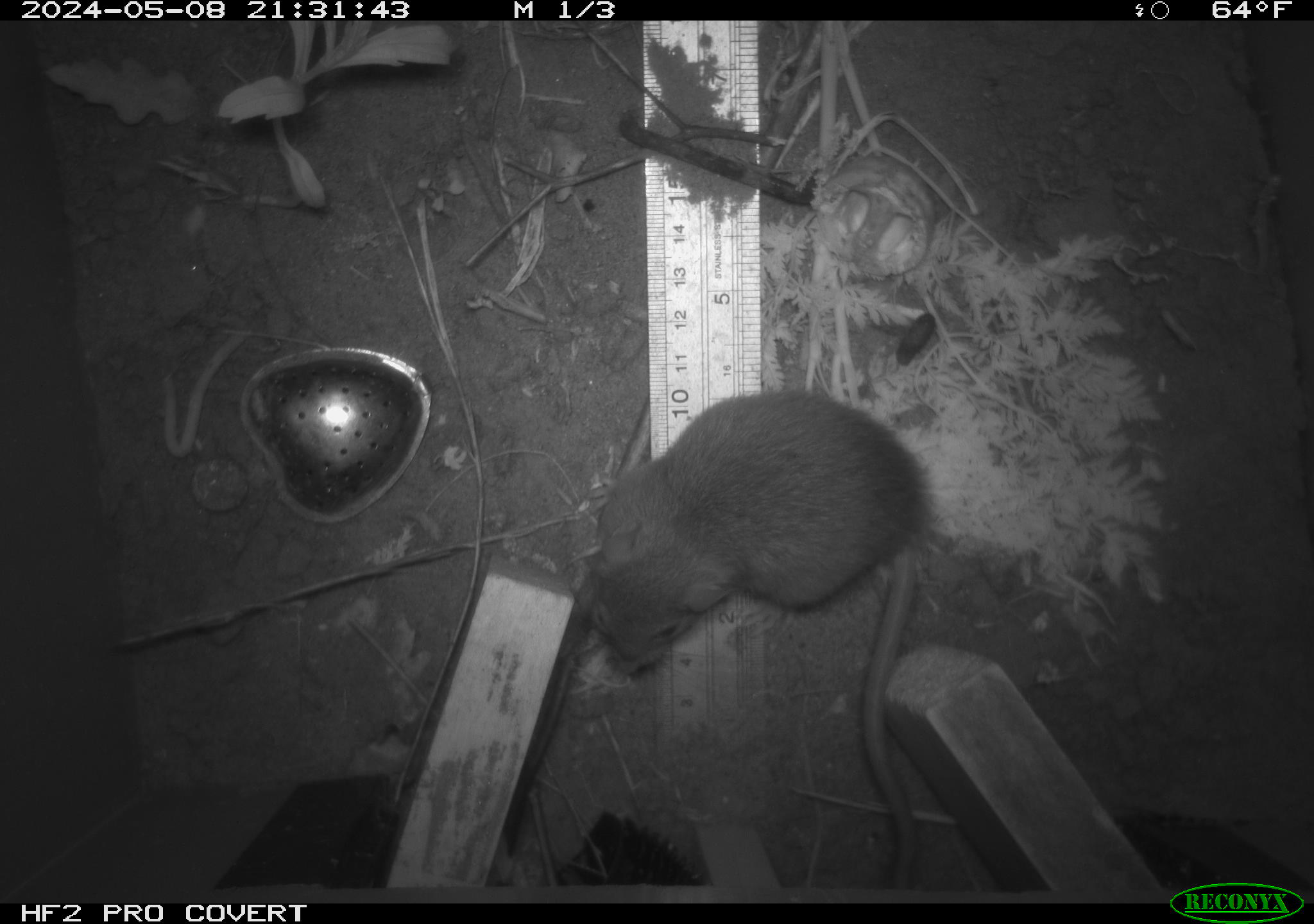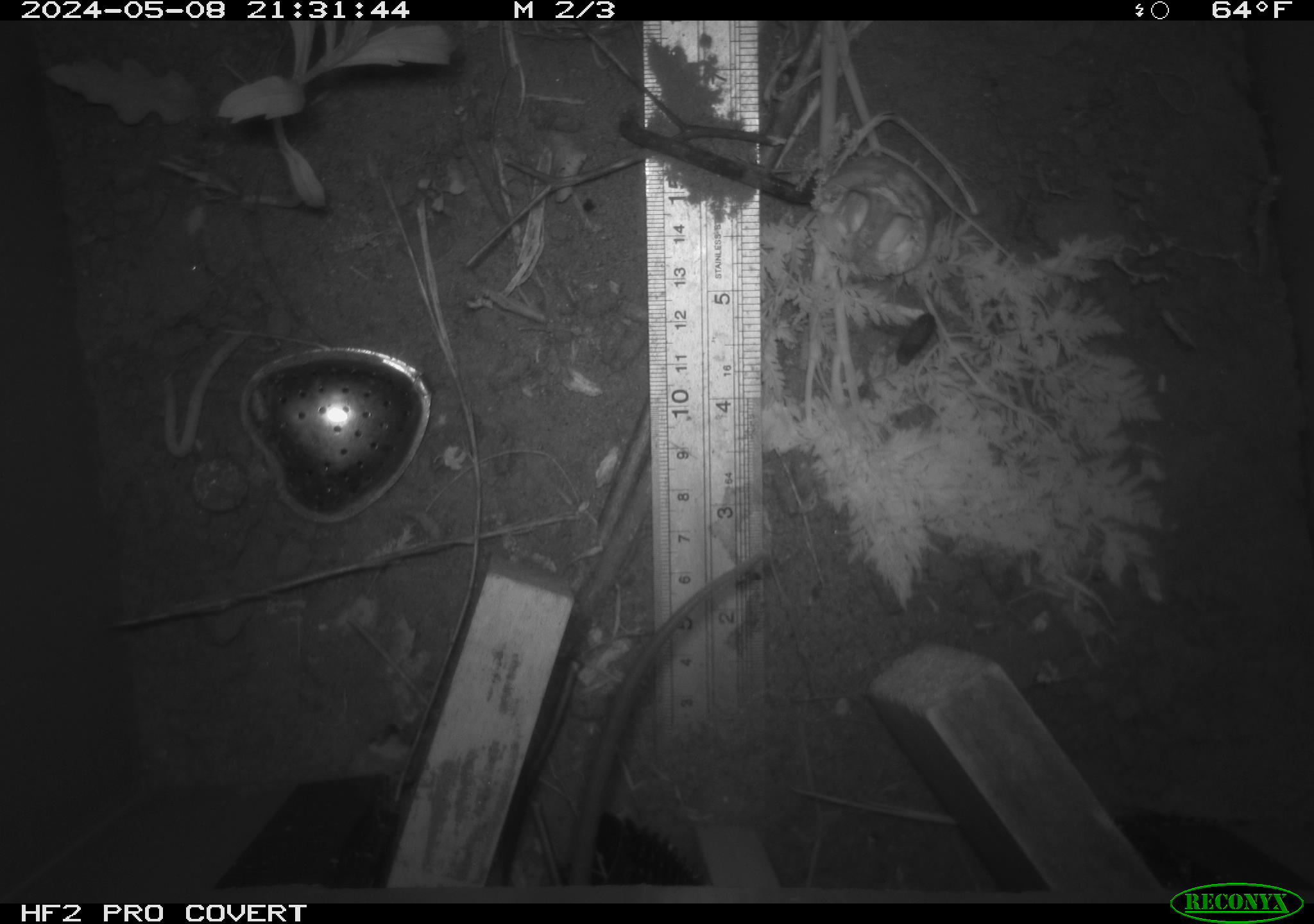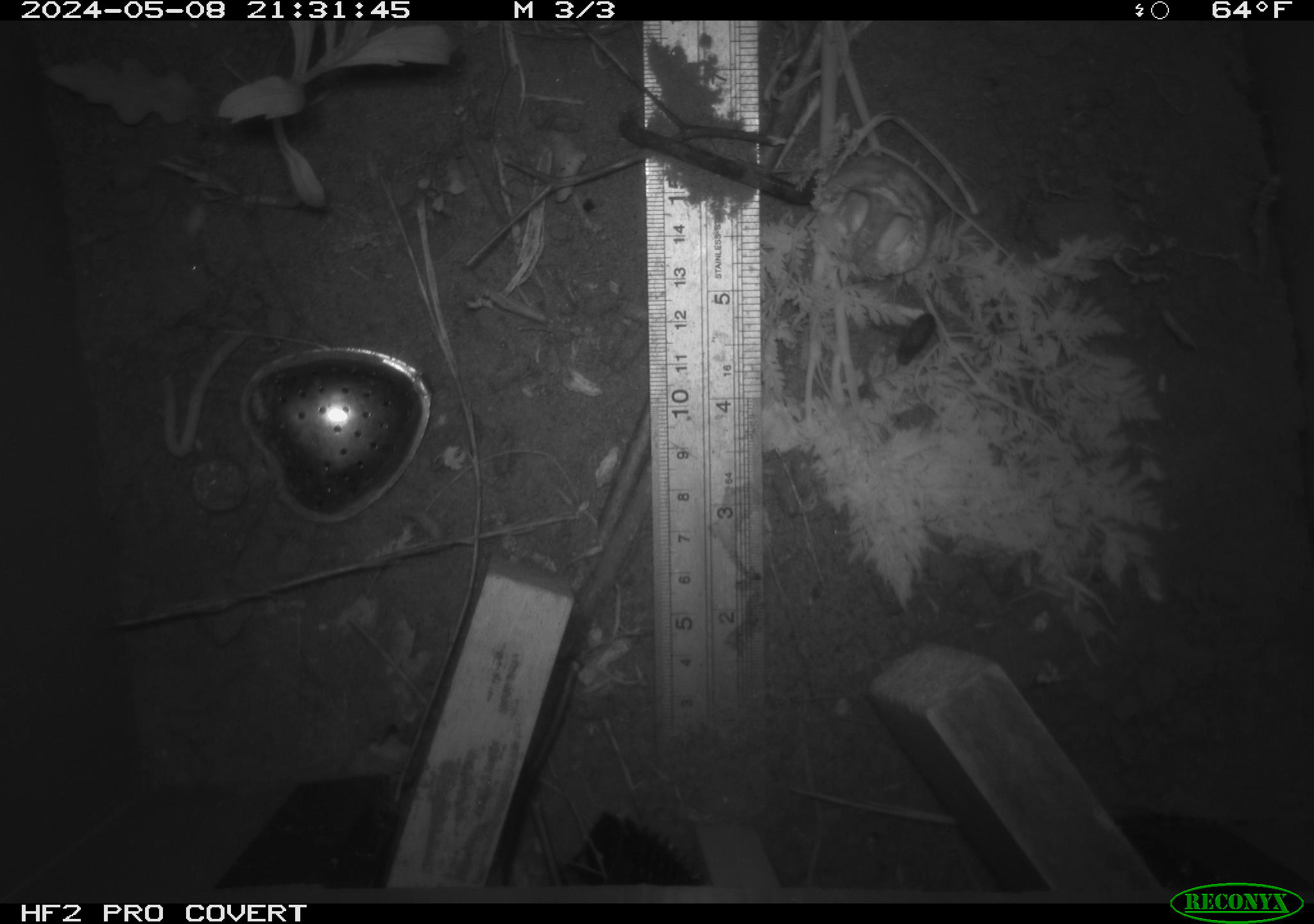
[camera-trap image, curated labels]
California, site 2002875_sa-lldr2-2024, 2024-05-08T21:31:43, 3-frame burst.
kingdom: Animalia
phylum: Chordata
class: Mammalia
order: Rodentia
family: Muridae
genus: Rattus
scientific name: Rattus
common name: rat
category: rattus species